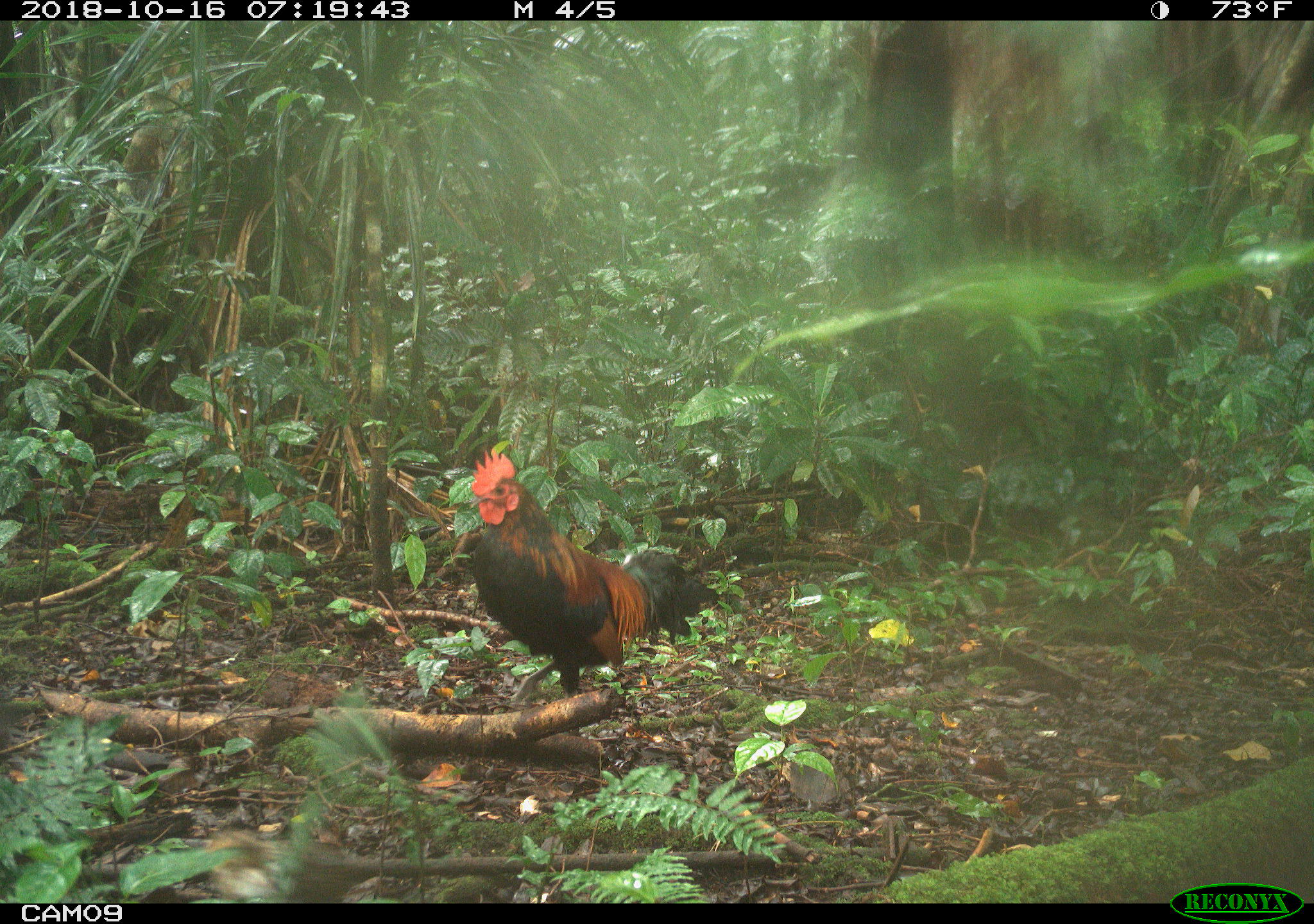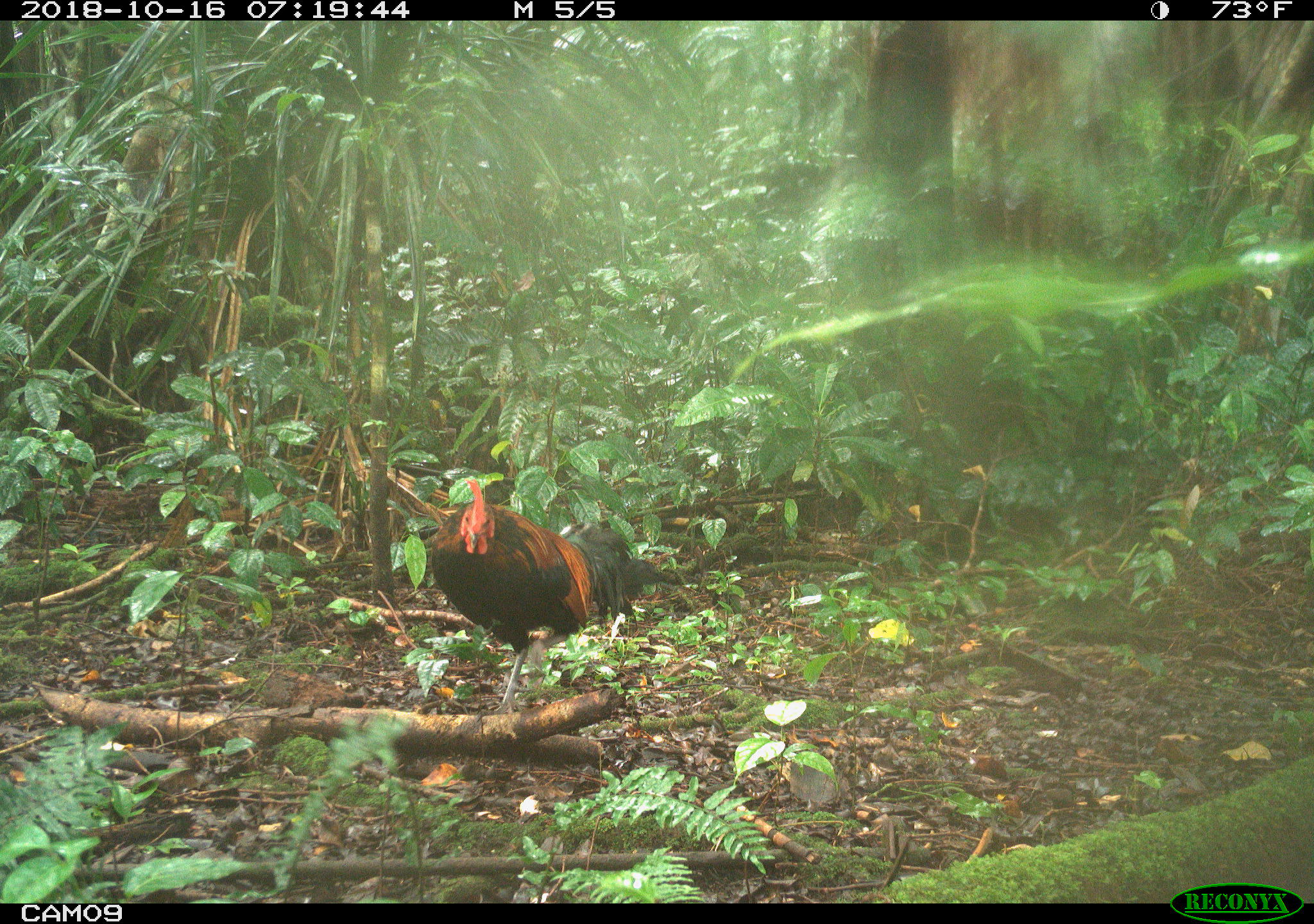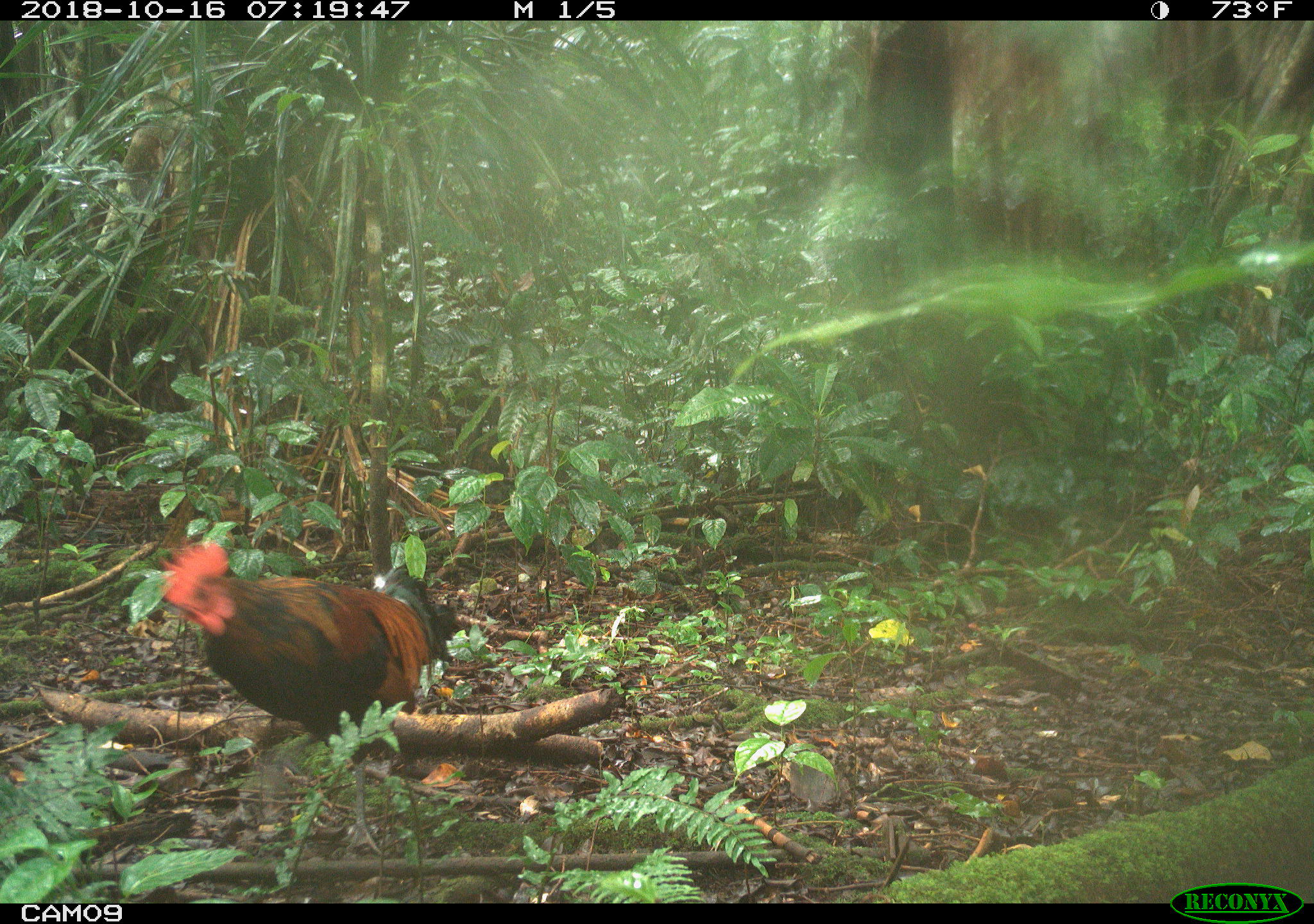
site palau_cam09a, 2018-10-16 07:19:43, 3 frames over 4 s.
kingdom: Animalia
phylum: Chordata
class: Aves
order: Galliformes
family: Phasianidae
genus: Gallus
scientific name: Gallus gallus domesticus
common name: rooster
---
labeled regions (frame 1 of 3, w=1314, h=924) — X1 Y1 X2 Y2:
rooster: 459 441 697 712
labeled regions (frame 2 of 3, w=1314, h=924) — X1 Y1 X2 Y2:
rooster: 418 476 652 717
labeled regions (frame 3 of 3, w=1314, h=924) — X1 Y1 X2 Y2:
rooster: 151 540 452 857